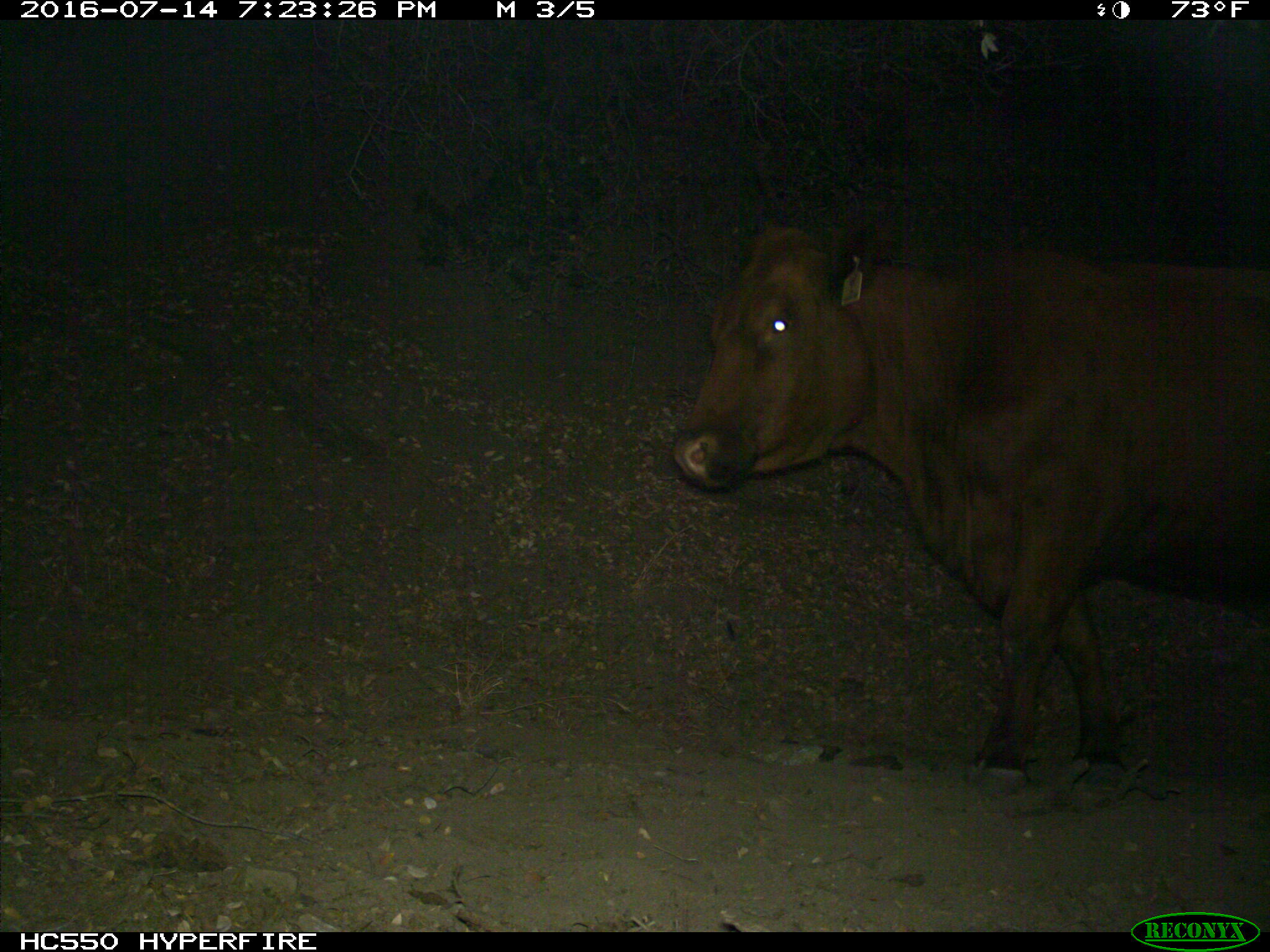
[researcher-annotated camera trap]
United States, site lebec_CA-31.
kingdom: Animalia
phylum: Chordata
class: Mammalia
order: Artiodactyla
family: Bovidae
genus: Bos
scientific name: Bos taurus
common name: domestic cow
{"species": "Bos taurus (domestic cow)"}